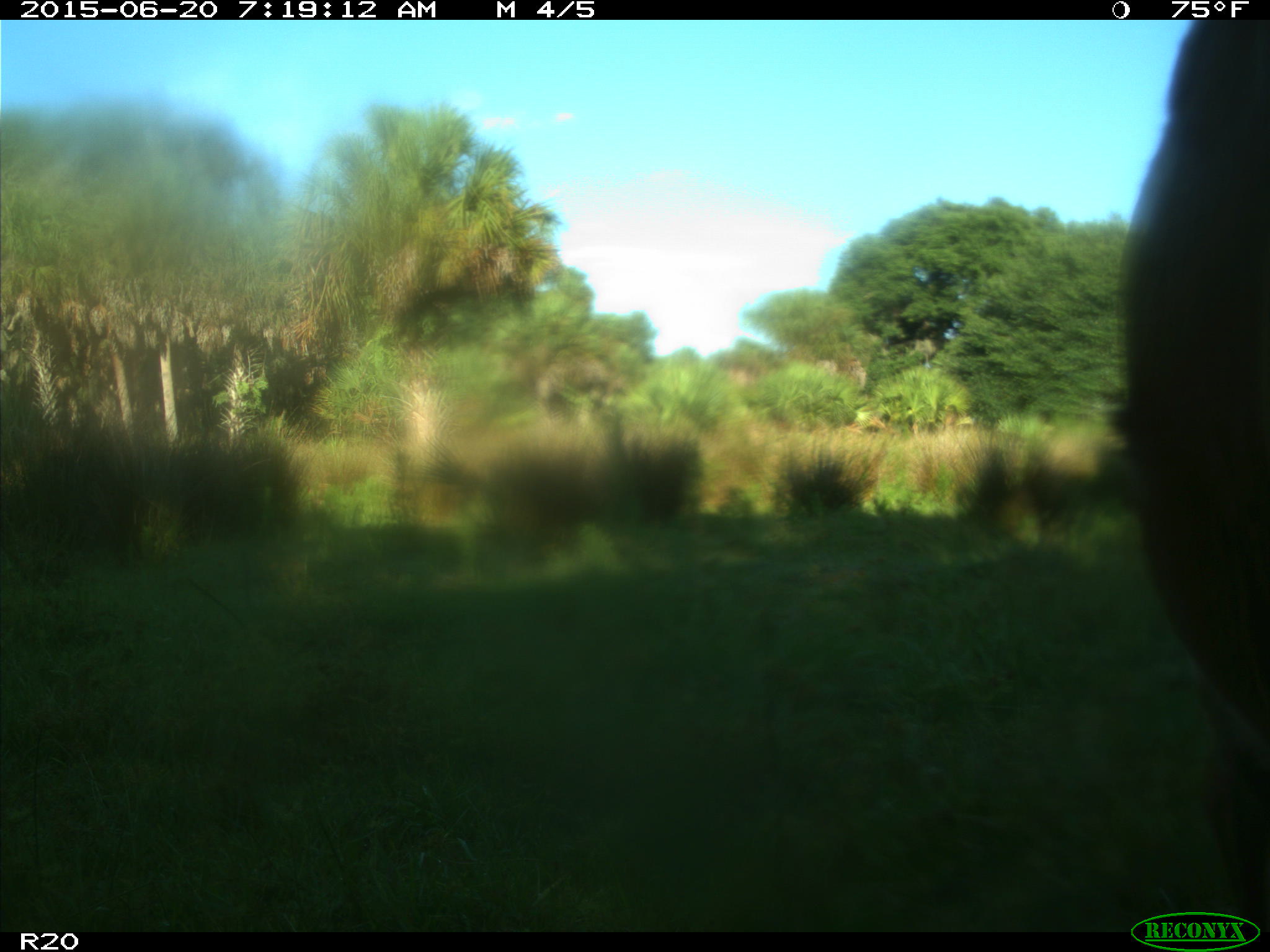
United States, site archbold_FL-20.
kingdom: Animalia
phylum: Chordata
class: Mammalia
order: Artiodactyla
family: Bovidae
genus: Bos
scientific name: Bos taurus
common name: domestic cow